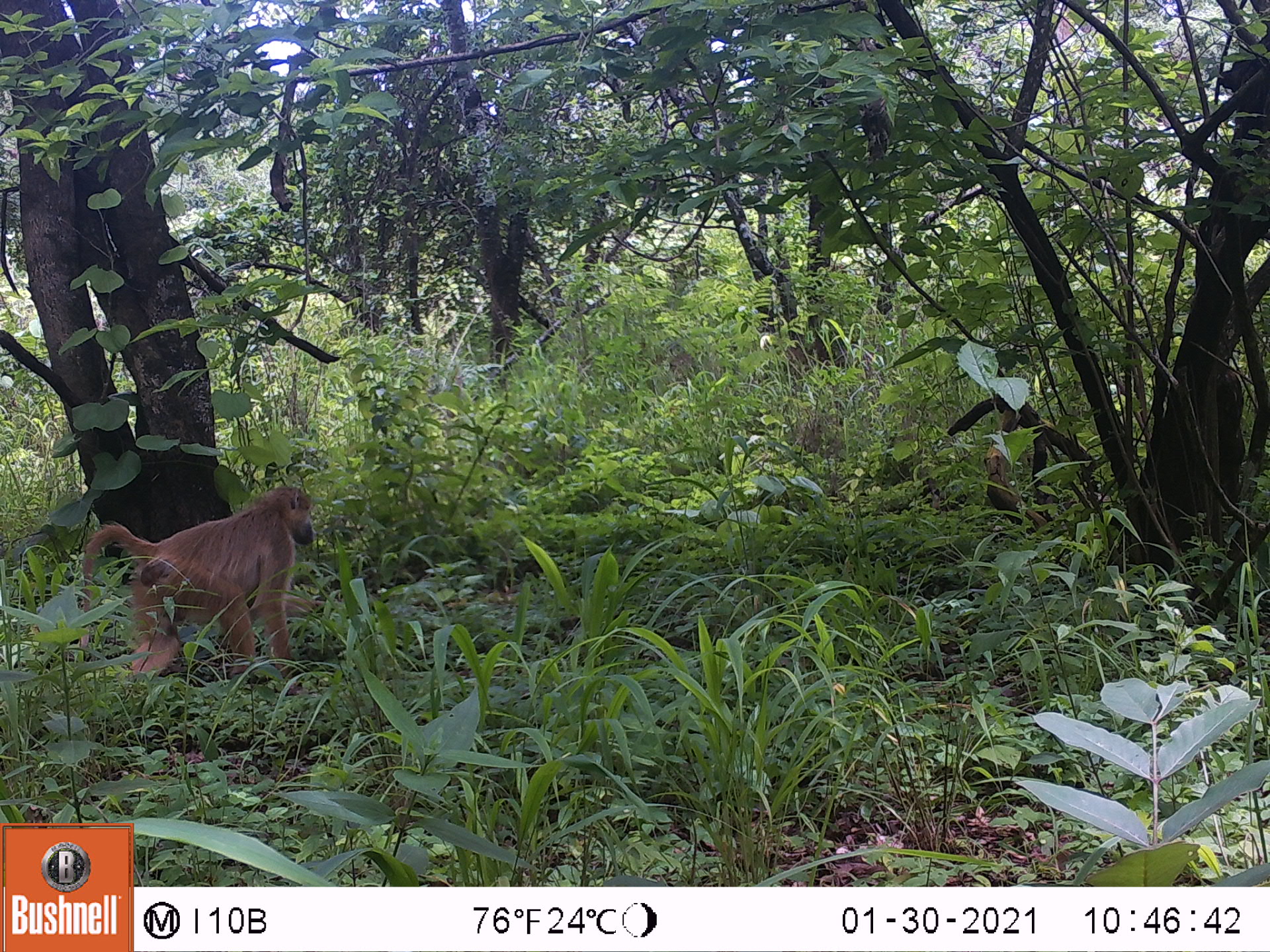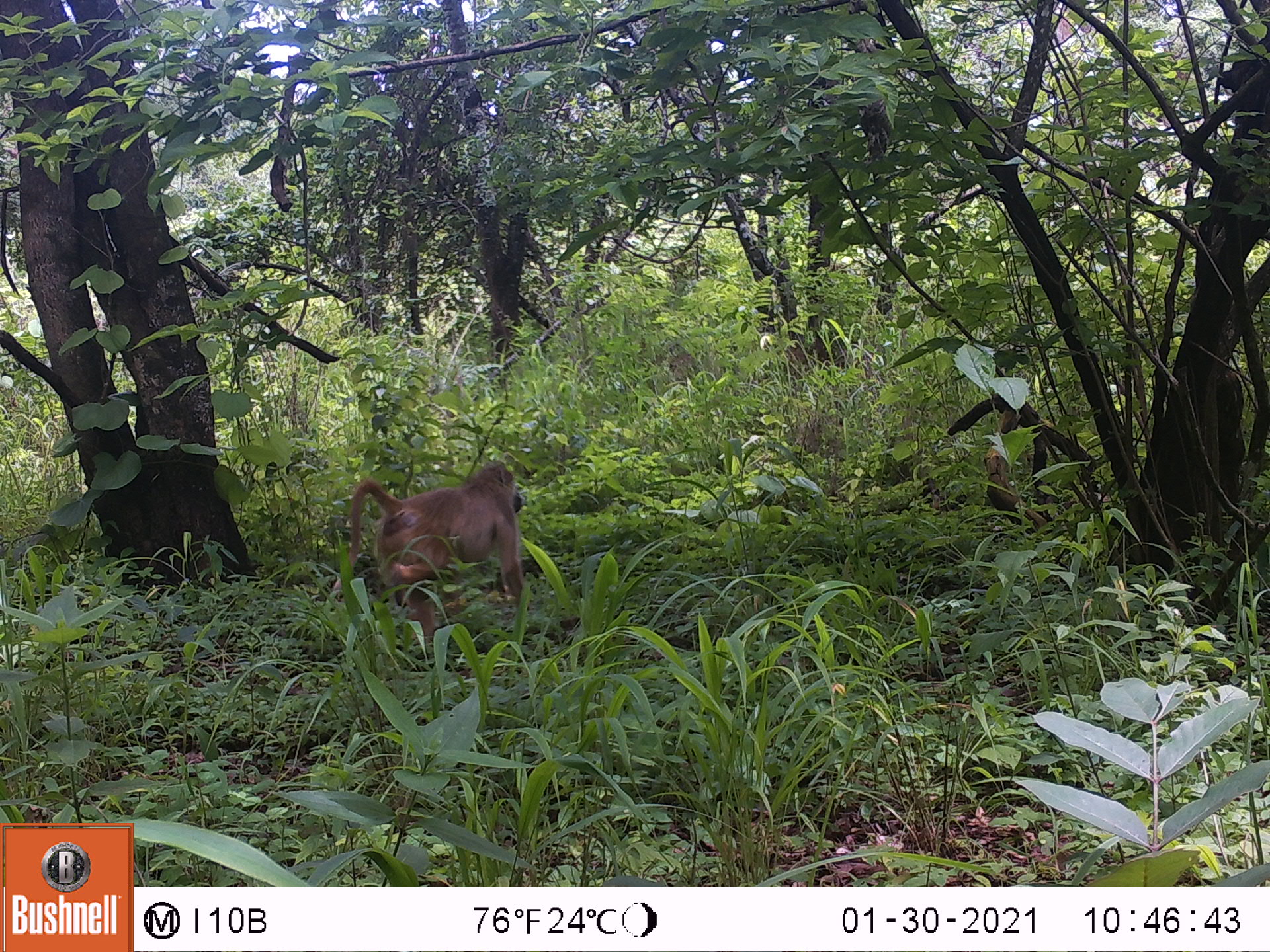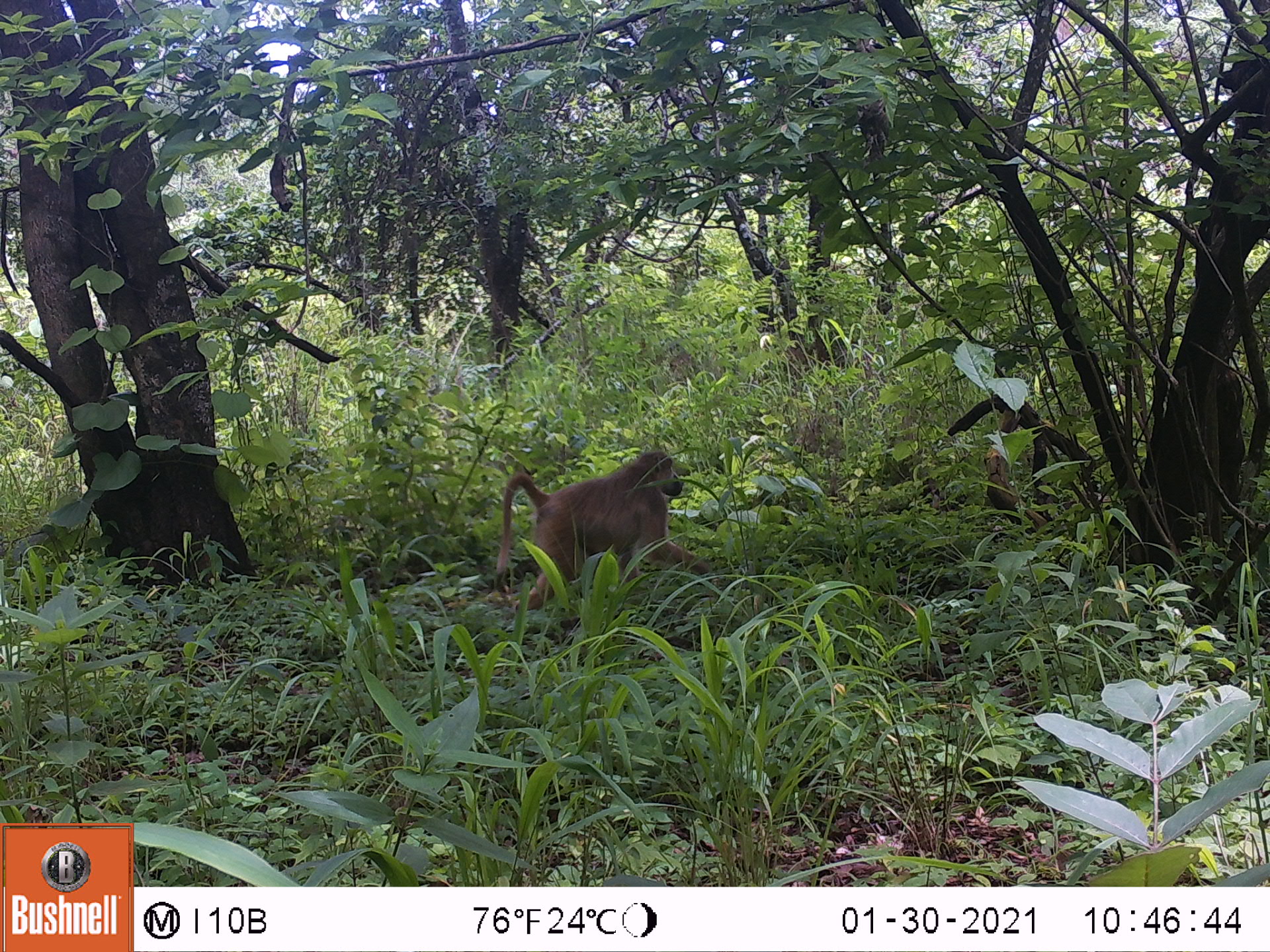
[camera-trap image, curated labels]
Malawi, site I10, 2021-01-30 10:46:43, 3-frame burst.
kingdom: Animalia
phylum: Chordata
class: Mammalia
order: Primates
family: Cercopithecidae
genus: Papio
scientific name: Papio cynocephalus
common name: yellow baboon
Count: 1.